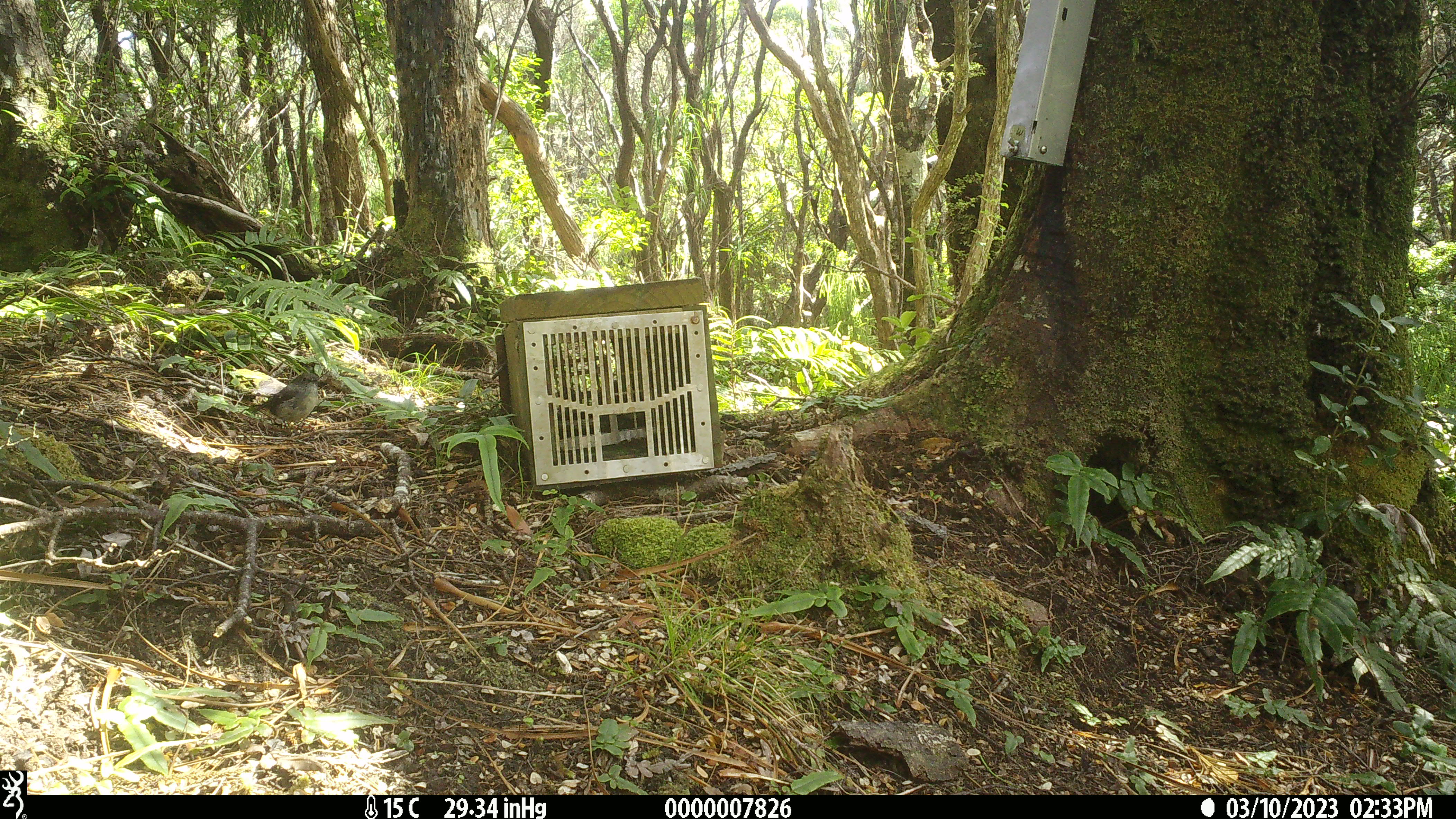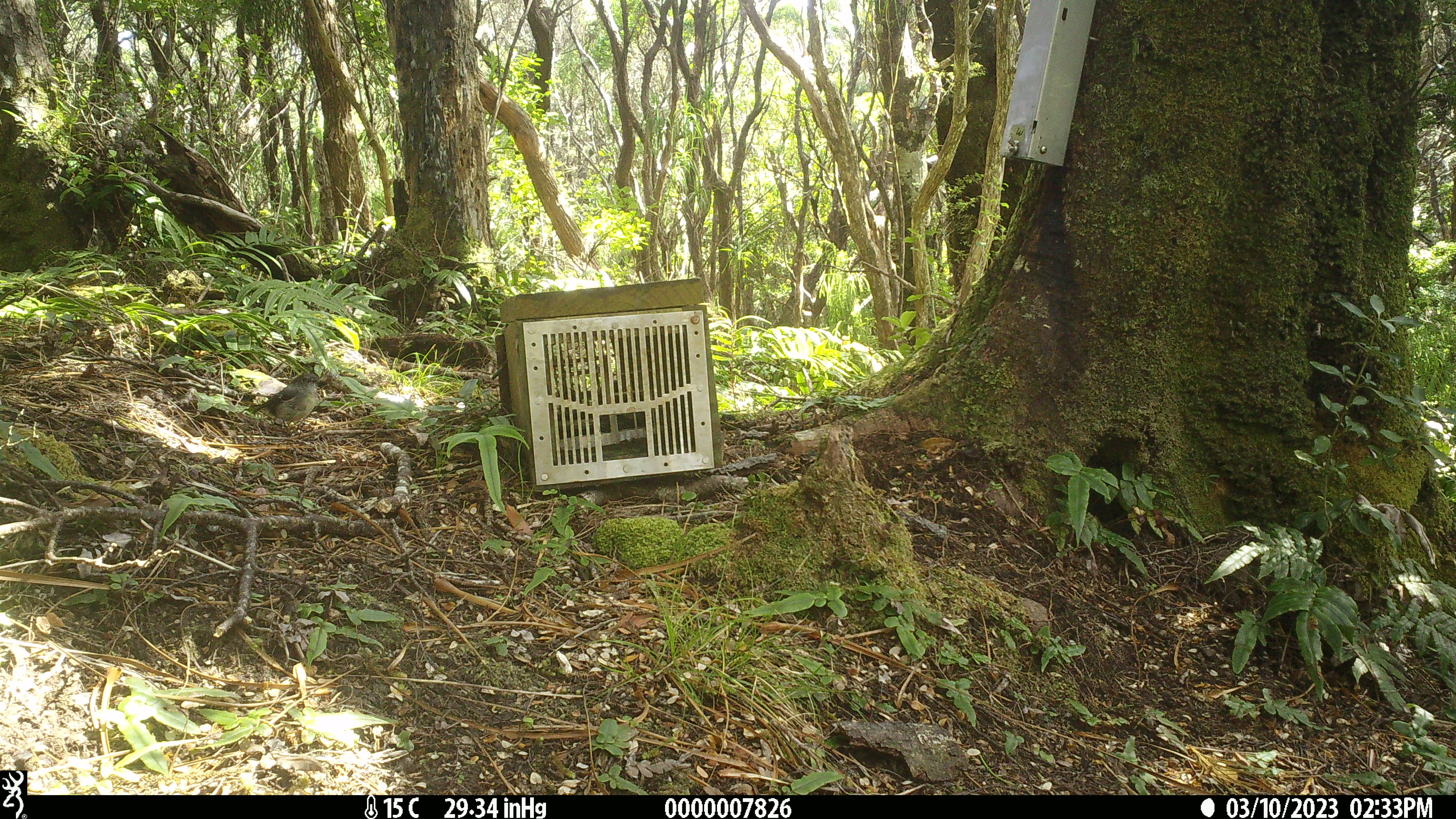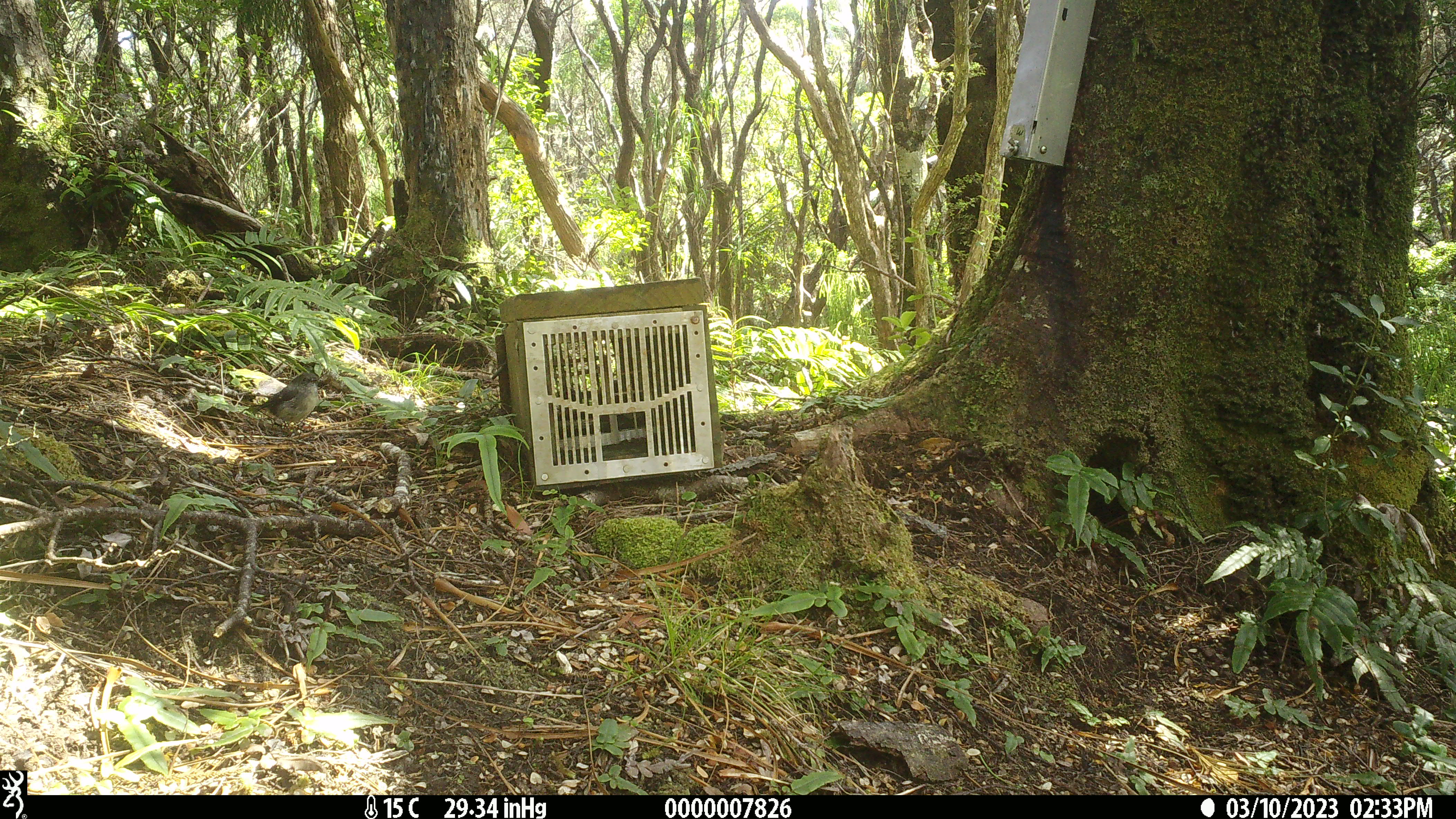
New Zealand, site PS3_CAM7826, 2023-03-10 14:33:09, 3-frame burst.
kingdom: Animalia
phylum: Chordata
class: Aves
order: Passeriformes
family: Petroicidae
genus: Petroica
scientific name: Petroica macrocephala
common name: tomtit